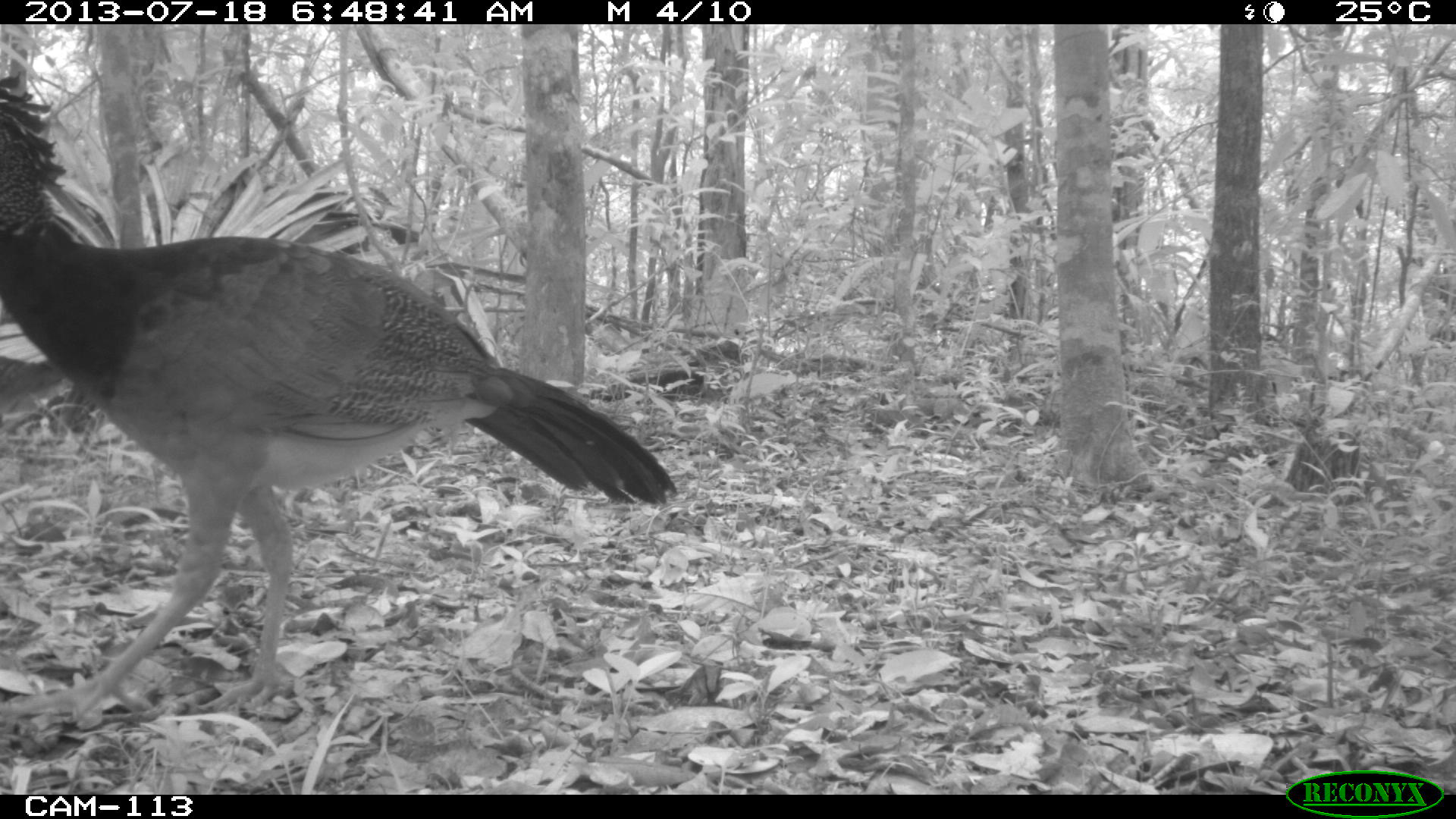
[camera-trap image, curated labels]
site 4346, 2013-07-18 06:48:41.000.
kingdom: Animalia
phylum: Chordata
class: Aves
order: Galliformes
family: Cracidae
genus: Crax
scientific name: Crax rubra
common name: great curassow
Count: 1.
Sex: female.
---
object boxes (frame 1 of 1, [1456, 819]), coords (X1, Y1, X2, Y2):
crax rubra: (0, 64, 677, 724)